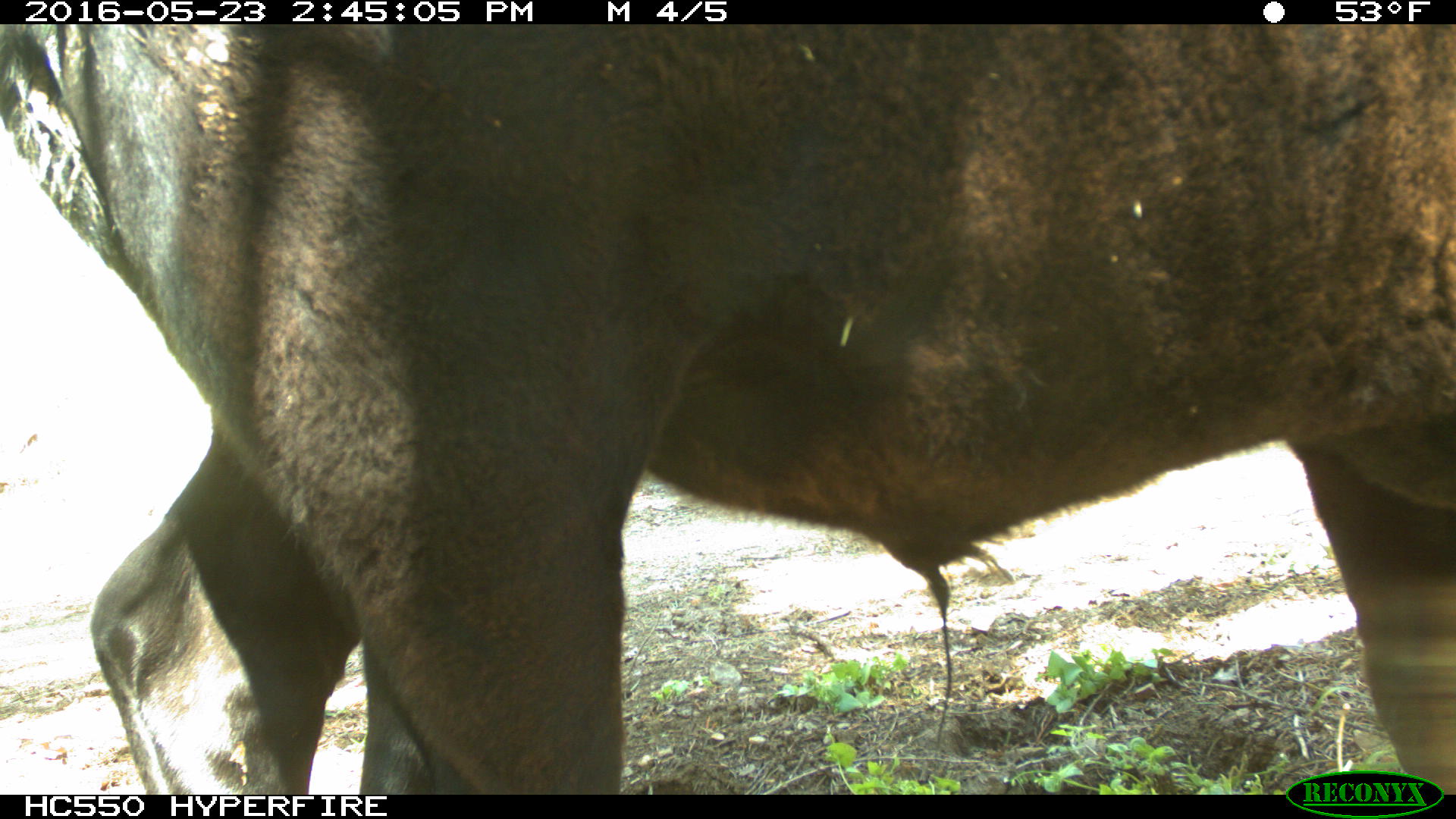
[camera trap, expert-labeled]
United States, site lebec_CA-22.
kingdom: Animalia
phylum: Chordata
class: Mammalia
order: Artiodactyla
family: Bovidae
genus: Bos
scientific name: Bos taurus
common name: domestic cow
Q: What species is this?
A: Bos taurus (domestic cow).